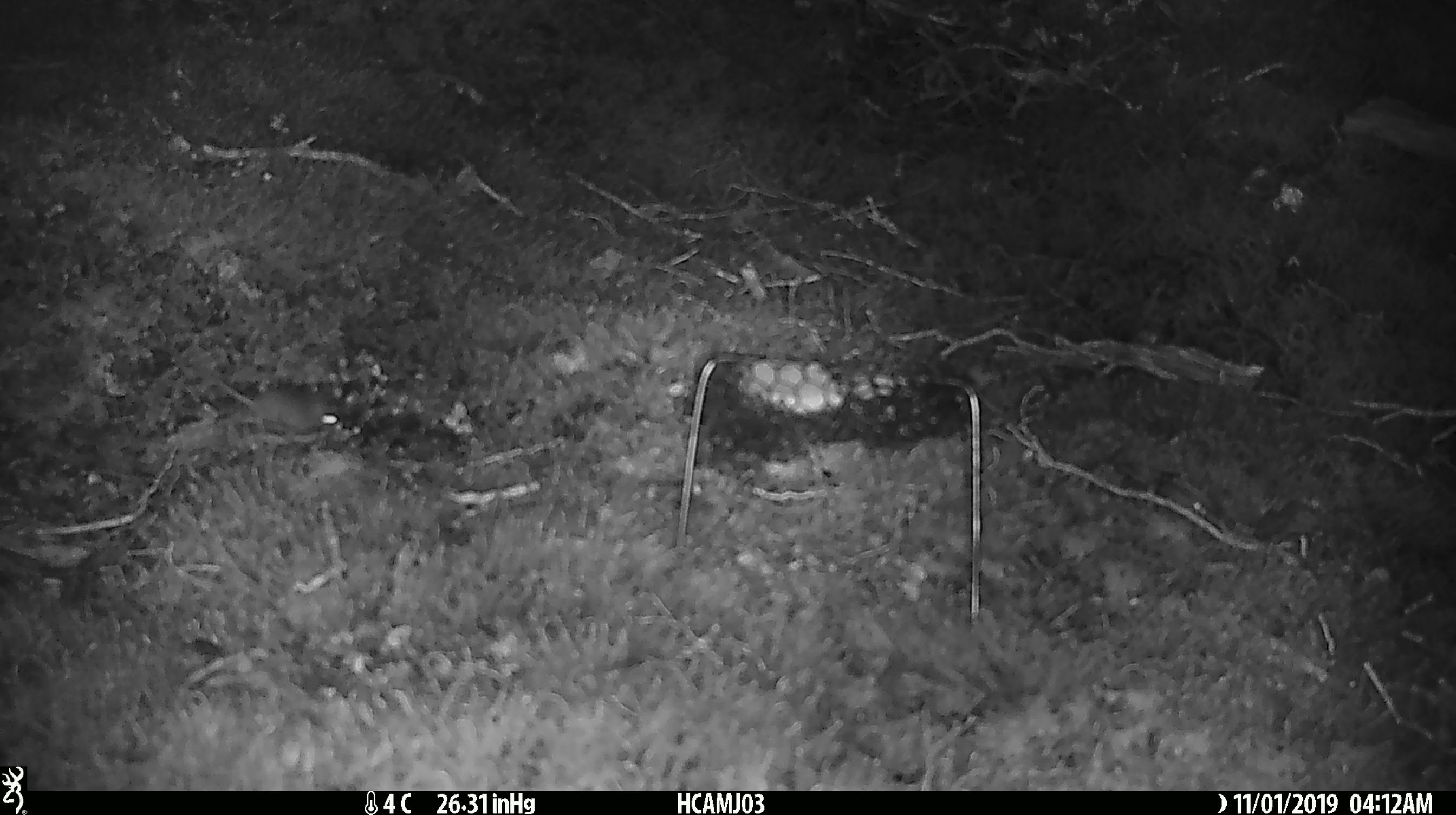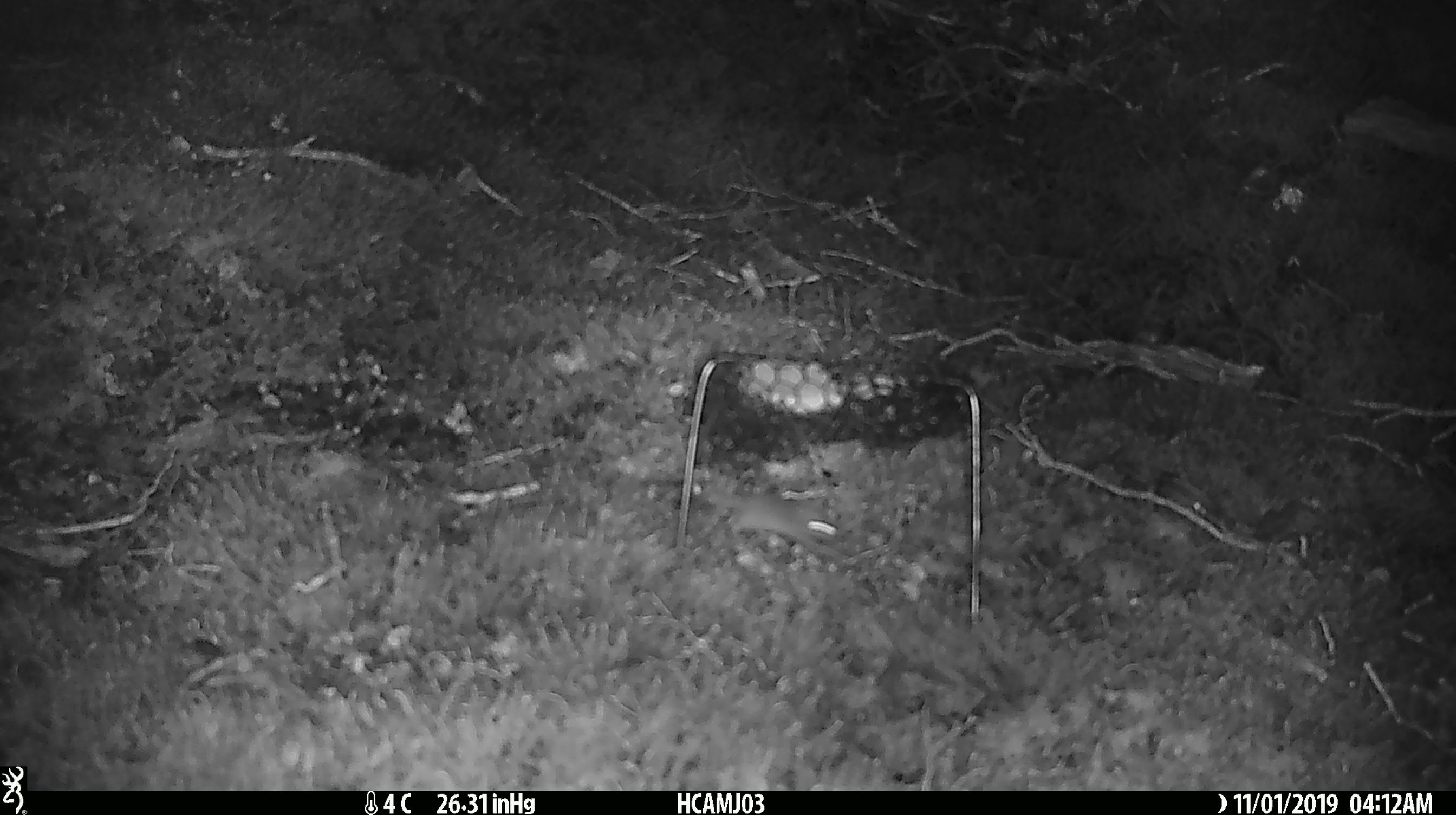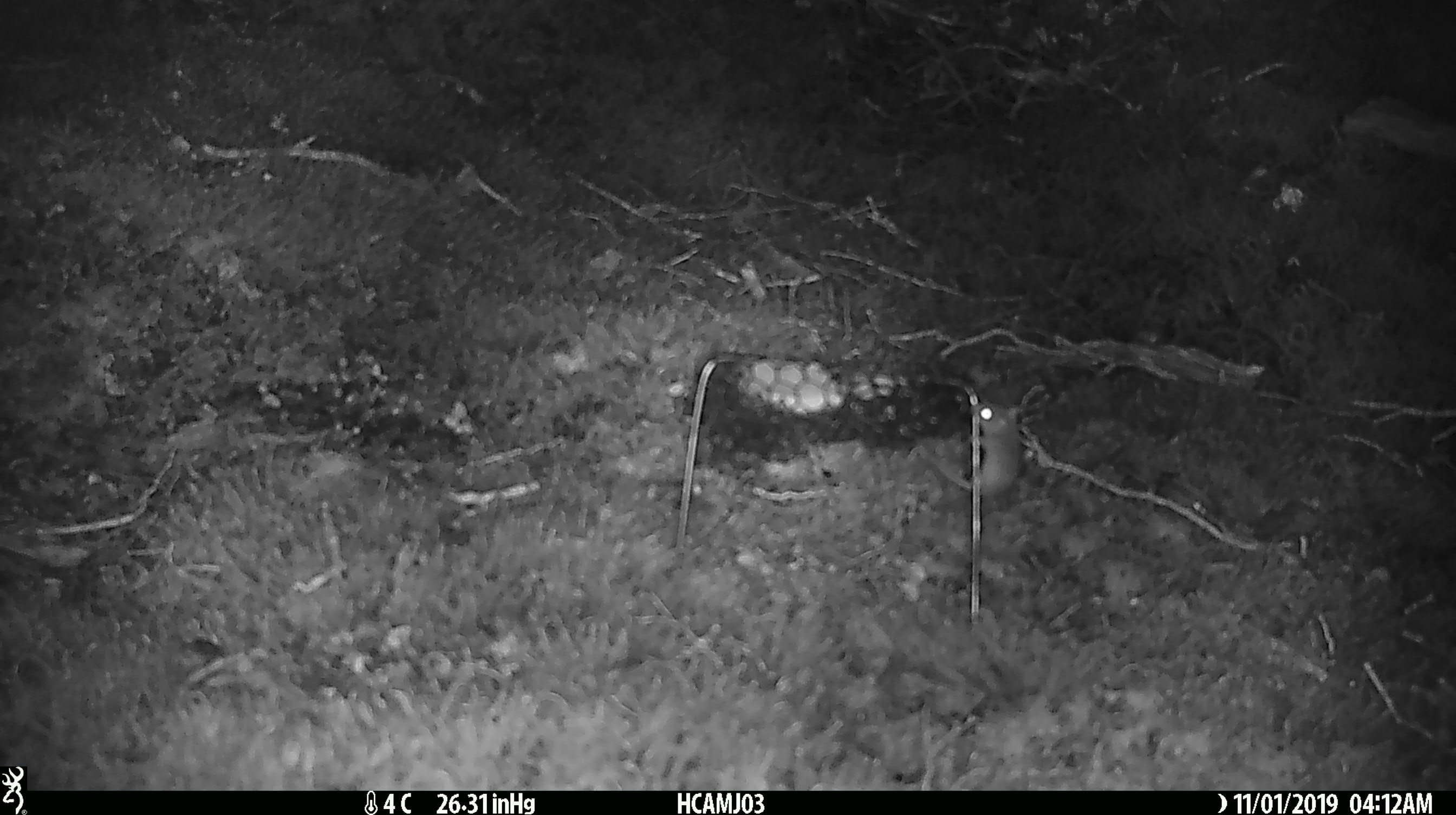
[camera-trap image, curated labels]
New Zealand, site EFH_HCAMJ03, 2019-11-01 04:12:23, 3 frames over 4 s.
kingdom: Animalia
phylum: Chordata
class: Mammalia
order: Rodentia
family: Muridae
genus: Mus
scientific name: Mus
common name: mouse